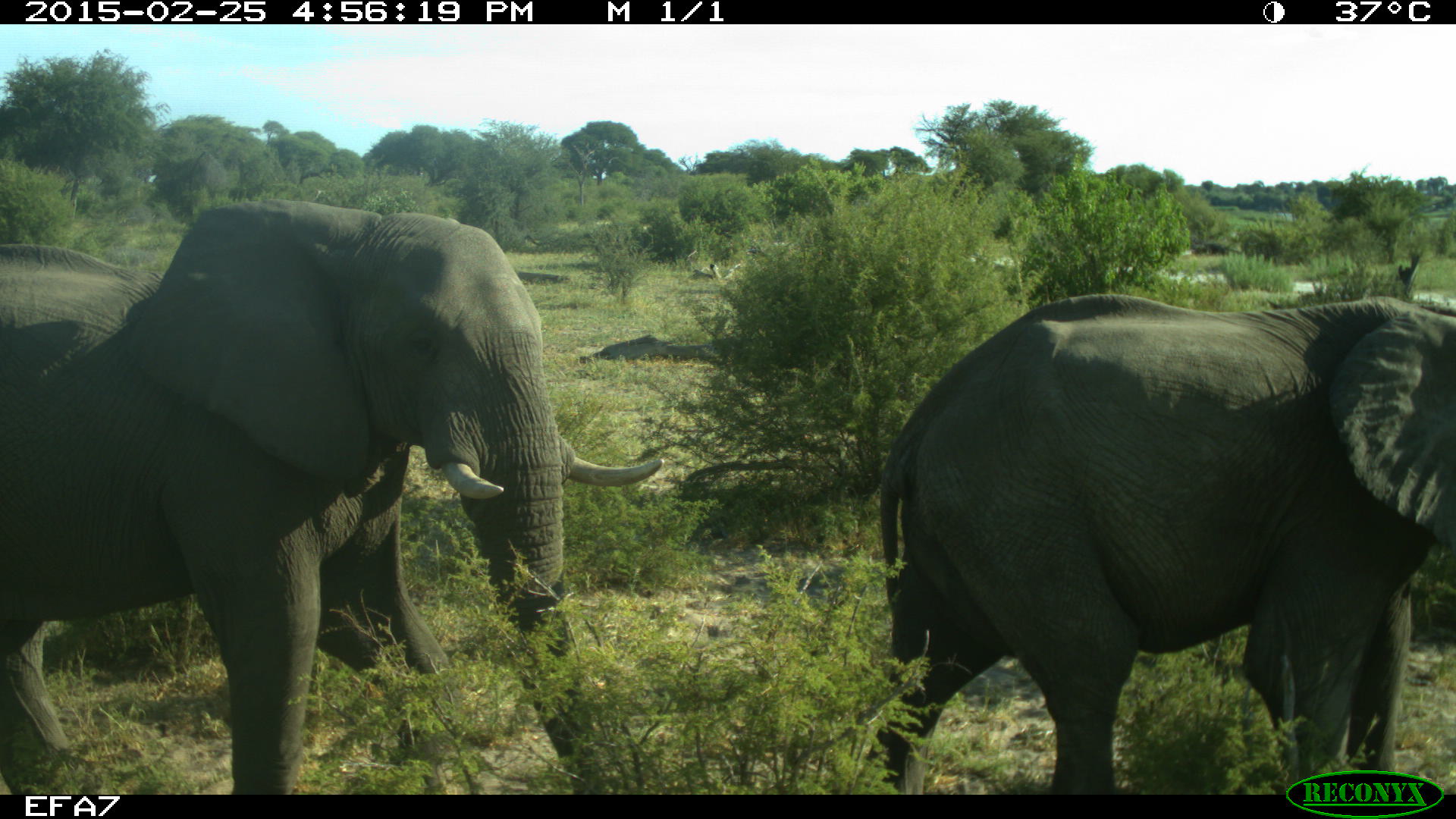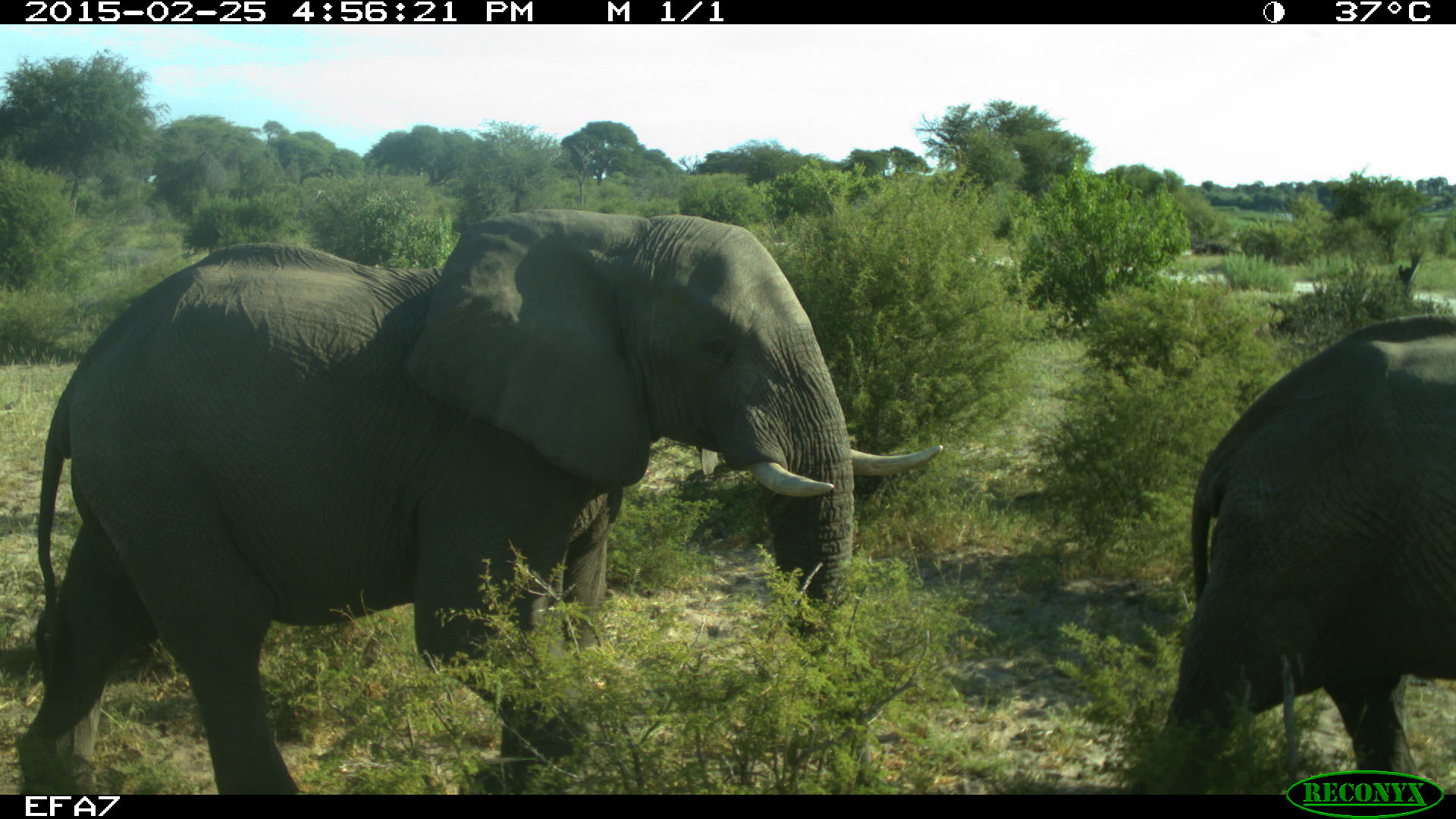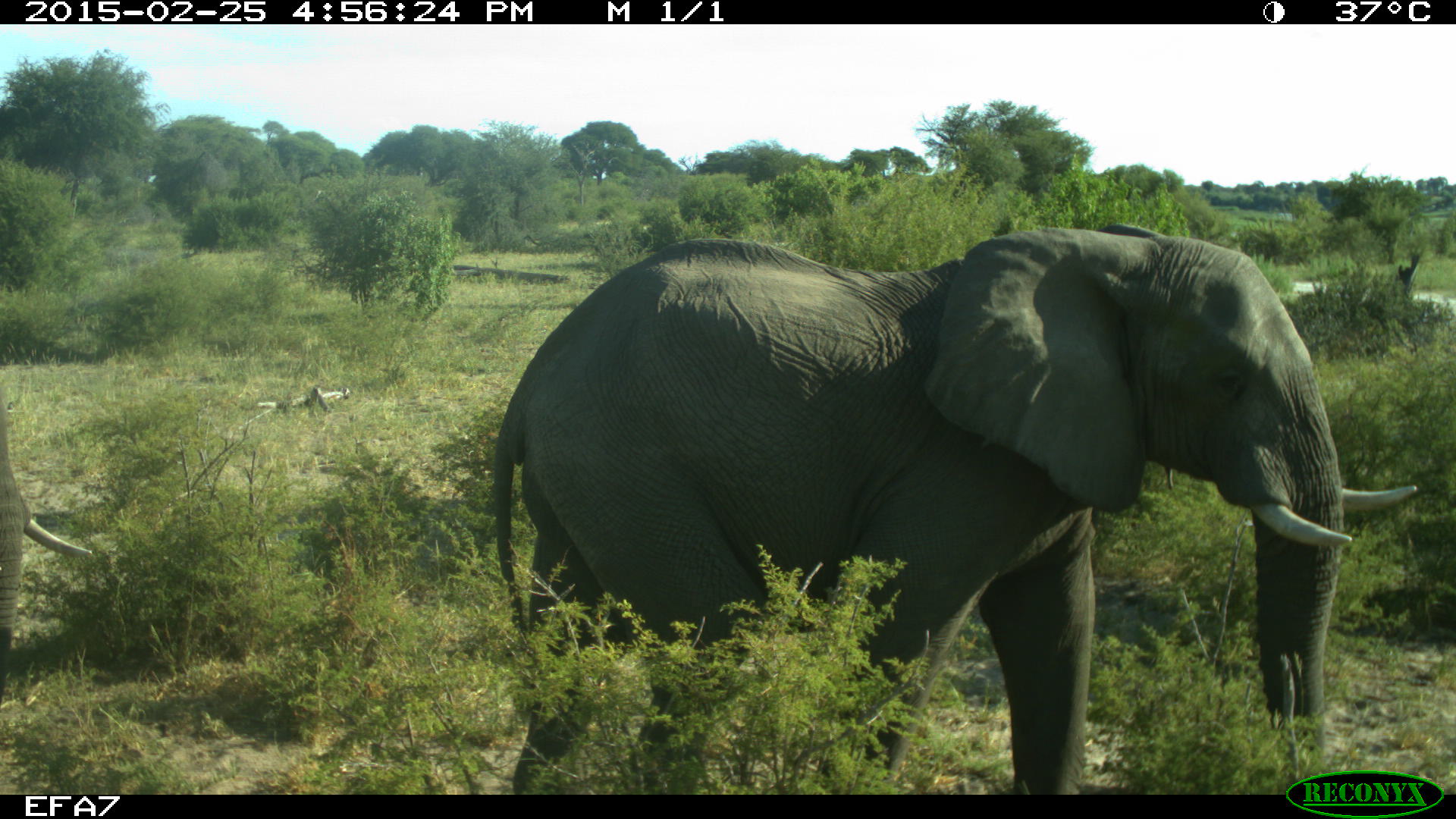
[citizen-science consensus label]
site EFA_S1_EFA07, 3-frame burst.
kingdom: Animalia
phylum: Chordata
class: Mammalia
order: Proboscidea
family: Elephantidae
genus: Loxodonta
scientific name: Loxodonta africana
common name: african bush elephant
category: elephant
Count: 3.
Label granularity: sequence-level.